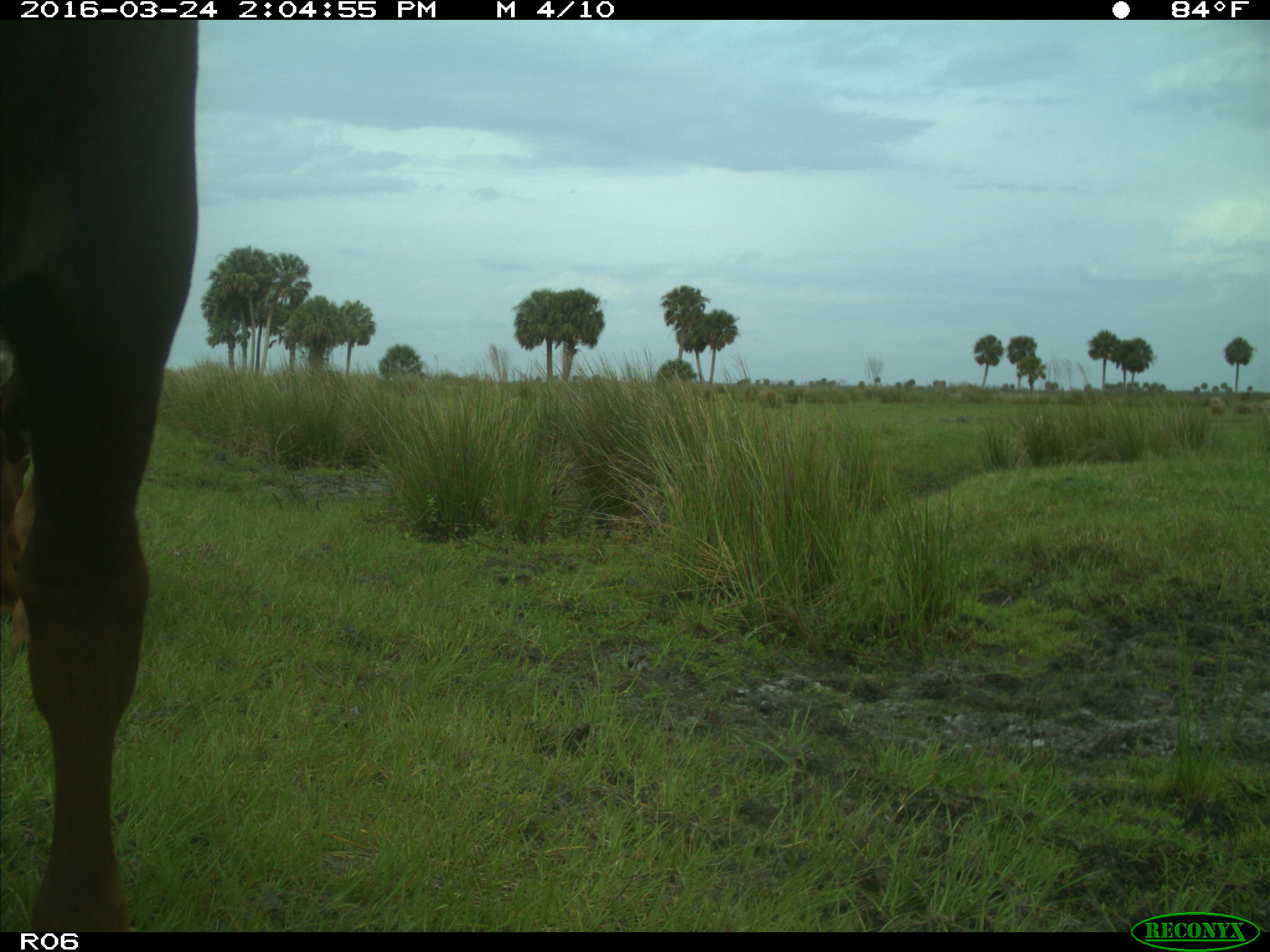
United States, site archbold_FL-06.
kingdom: Animalia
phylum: Chordata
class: Mammalia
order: Artiodactyla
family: Bovidae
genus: Bos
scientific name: Bos taurus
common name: domestic cow